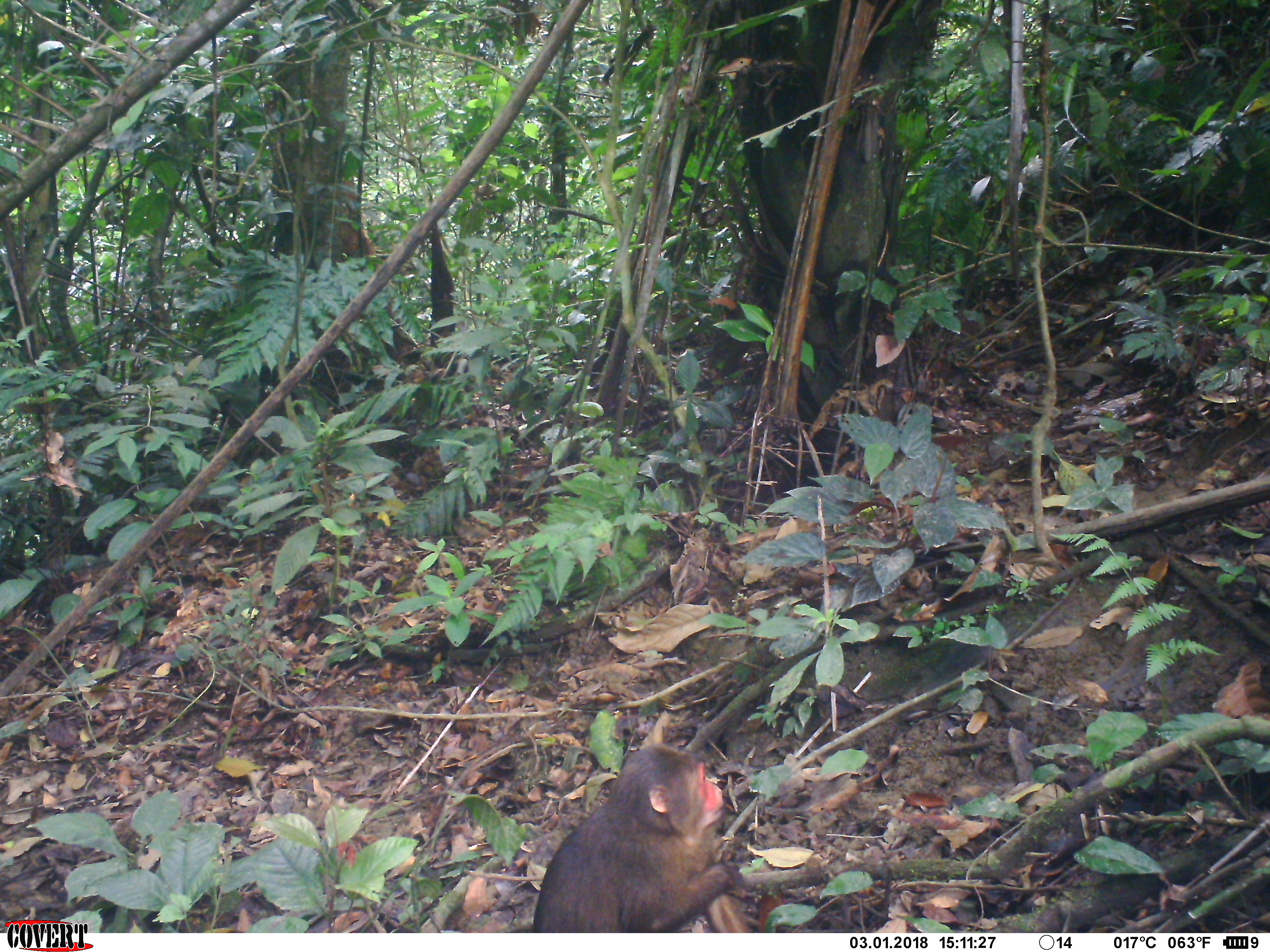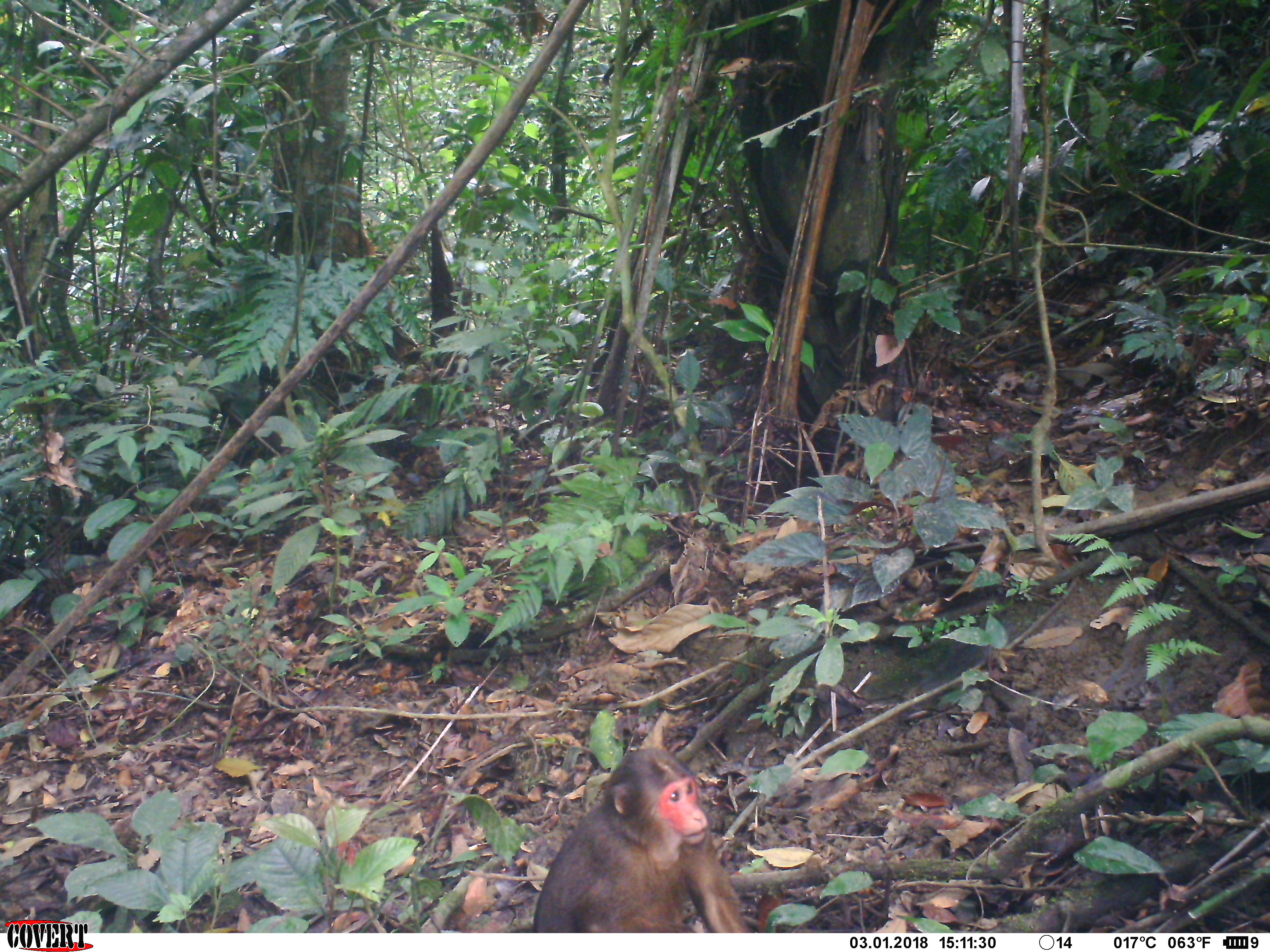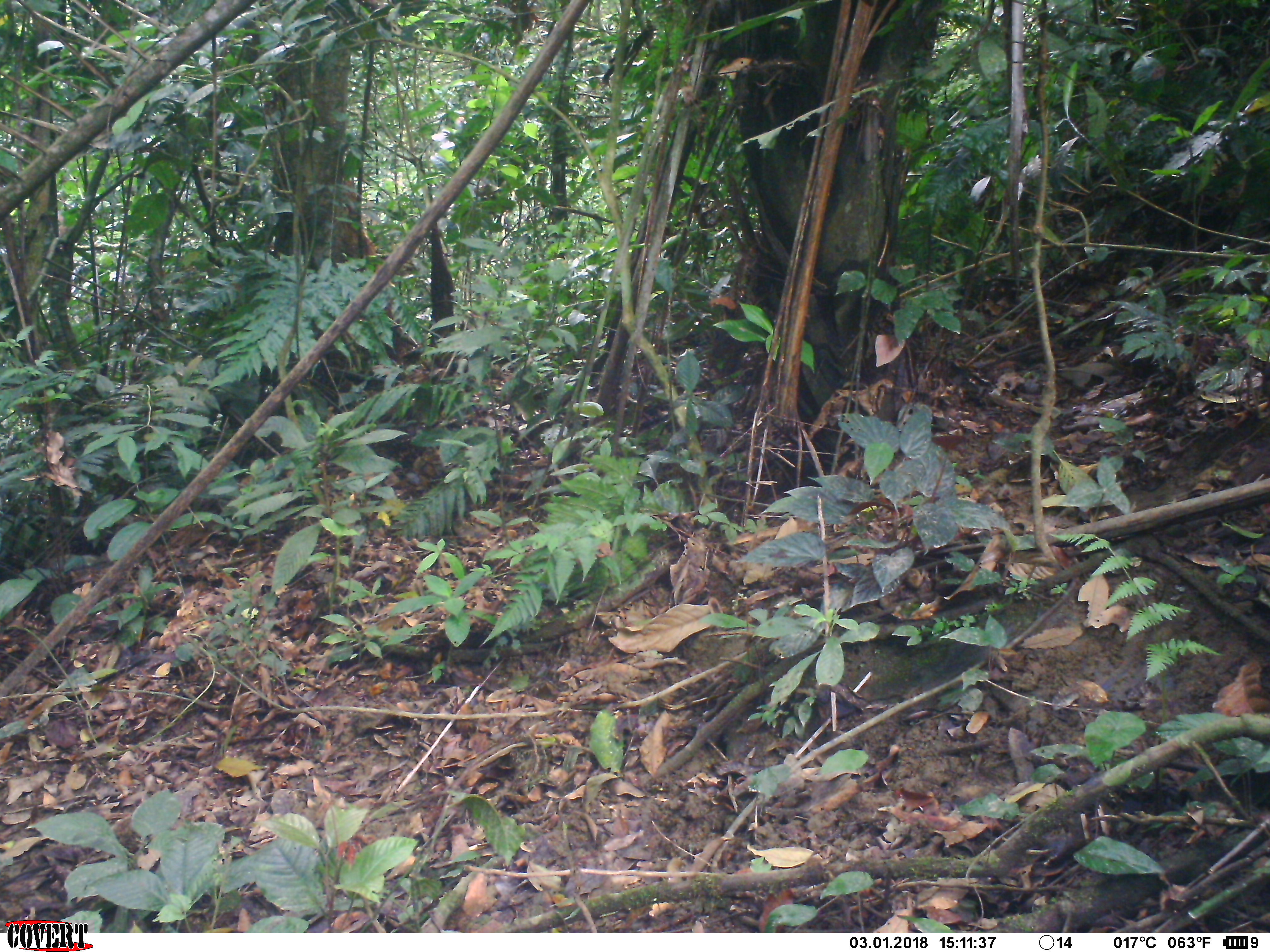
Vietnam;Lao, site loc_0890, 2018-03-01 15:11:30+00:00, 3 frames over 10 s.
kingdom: Animalia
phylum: Chordata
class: Mammalia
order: Primates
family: Cercopithecidae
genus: Macaca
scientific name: Macaca arctoides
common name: stump-tailed macaque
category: stump tailed macaque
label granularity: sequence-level